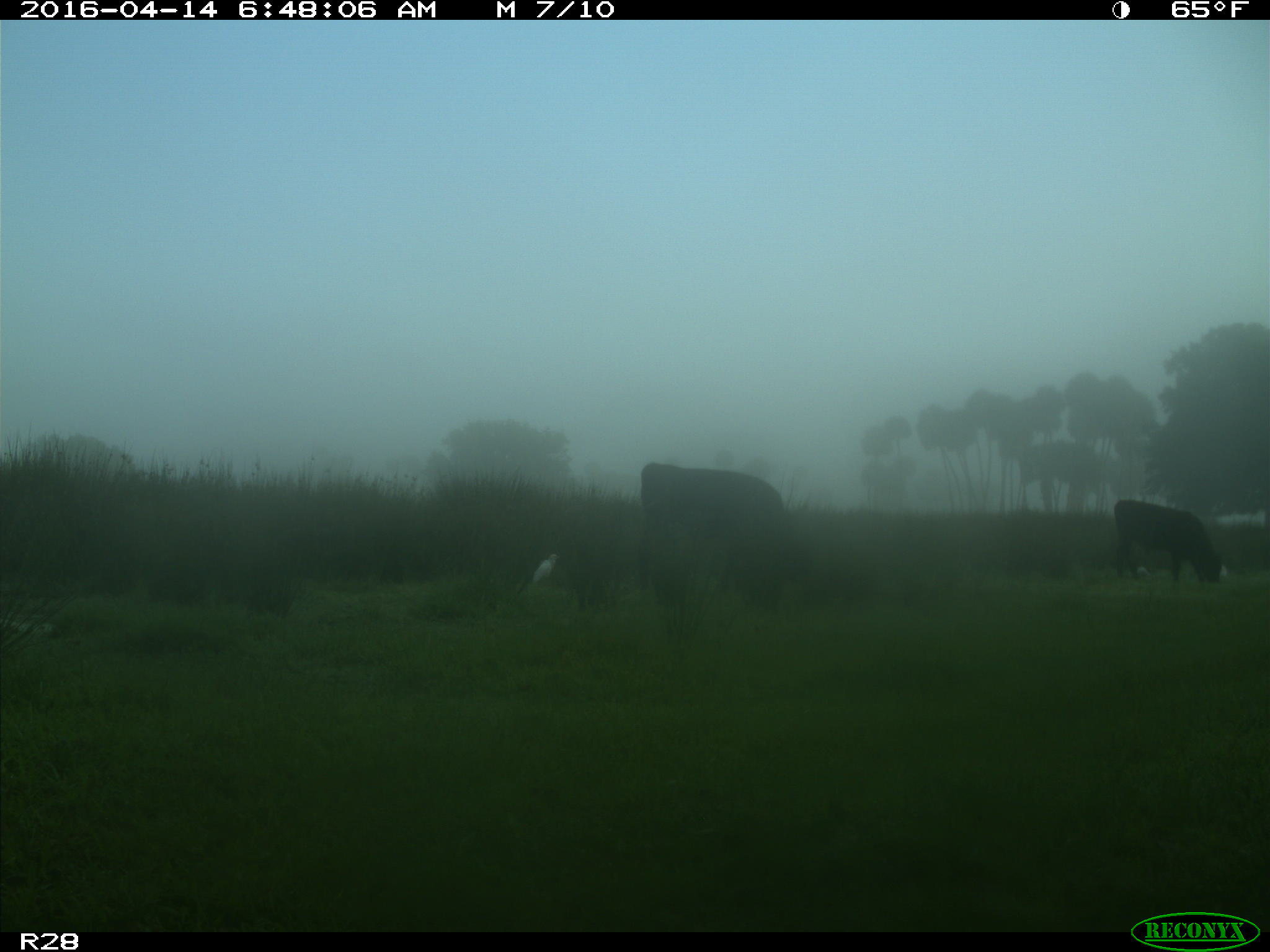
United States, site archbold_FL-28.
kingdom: Animalia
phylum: Chordata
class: Mammalia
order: Artiodactyla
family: Bovidae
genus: Bos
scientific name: Bos taurus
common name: domestic cow